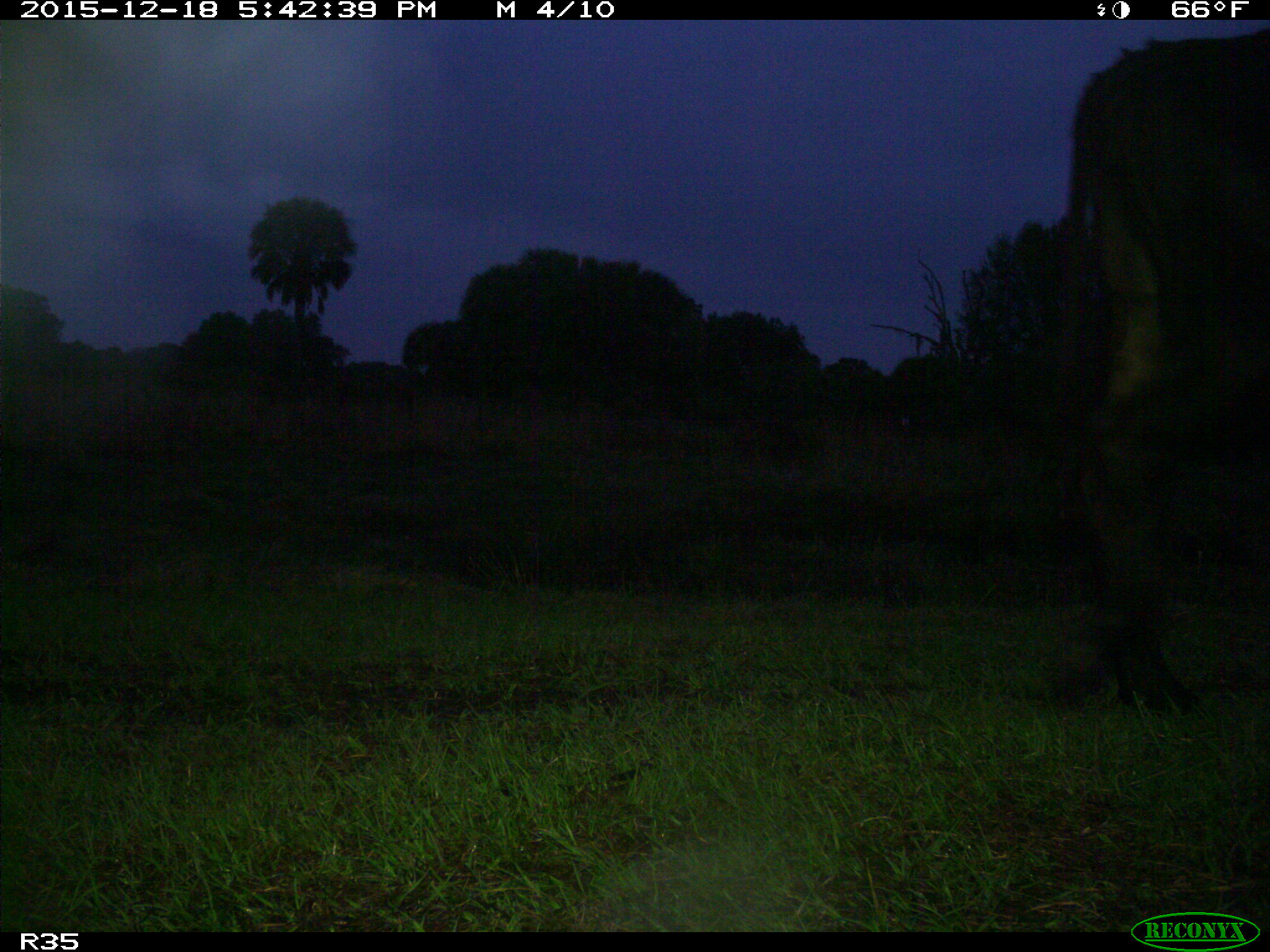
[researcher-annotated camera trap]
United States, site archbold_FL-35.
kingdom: Animalia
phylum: Chordata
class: Mammalia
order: Artiodactyla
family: Bovidae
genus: Bos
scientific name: Bos taurus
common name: domestic cow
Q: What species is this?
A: Bos taurus (domestic cow).